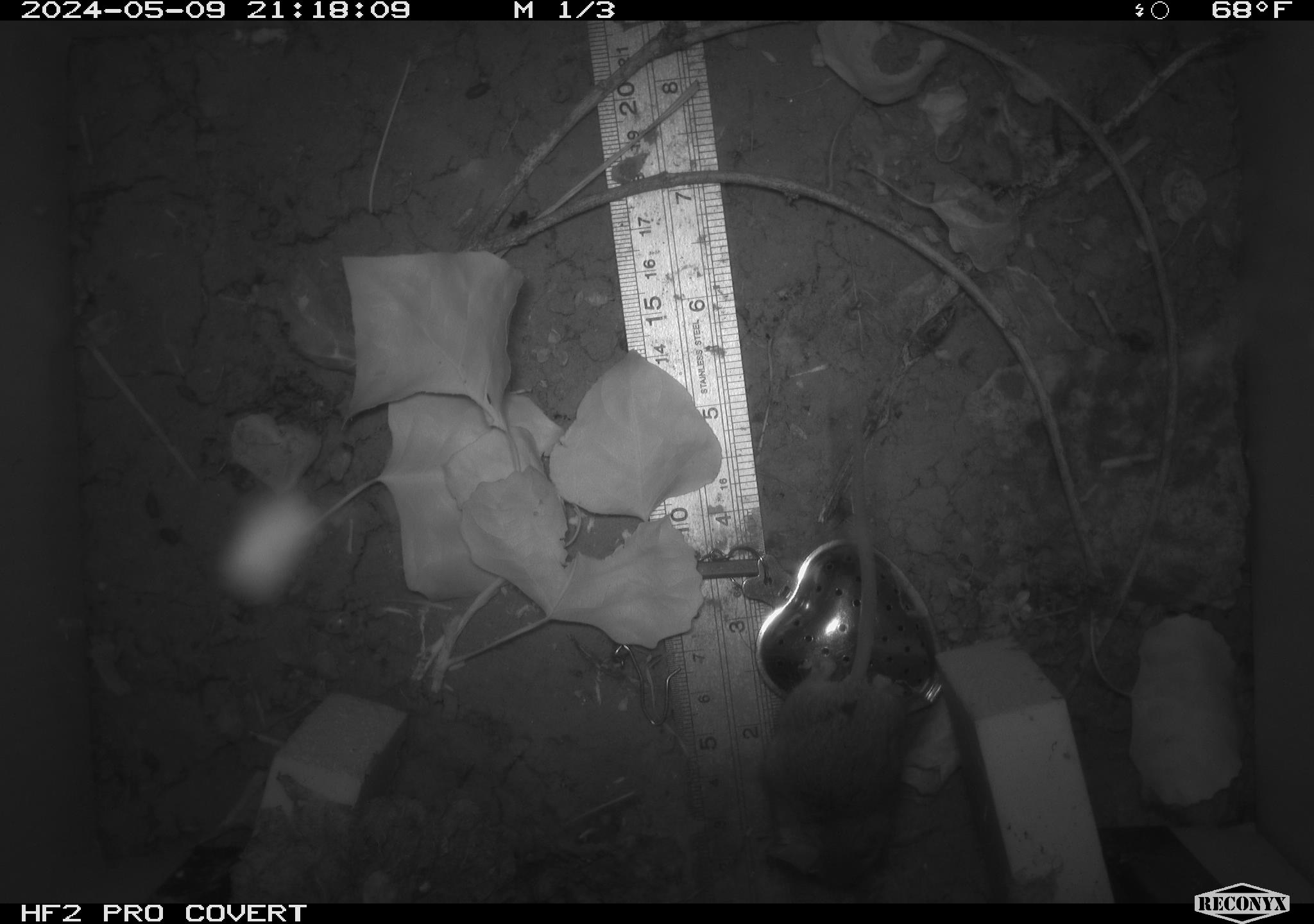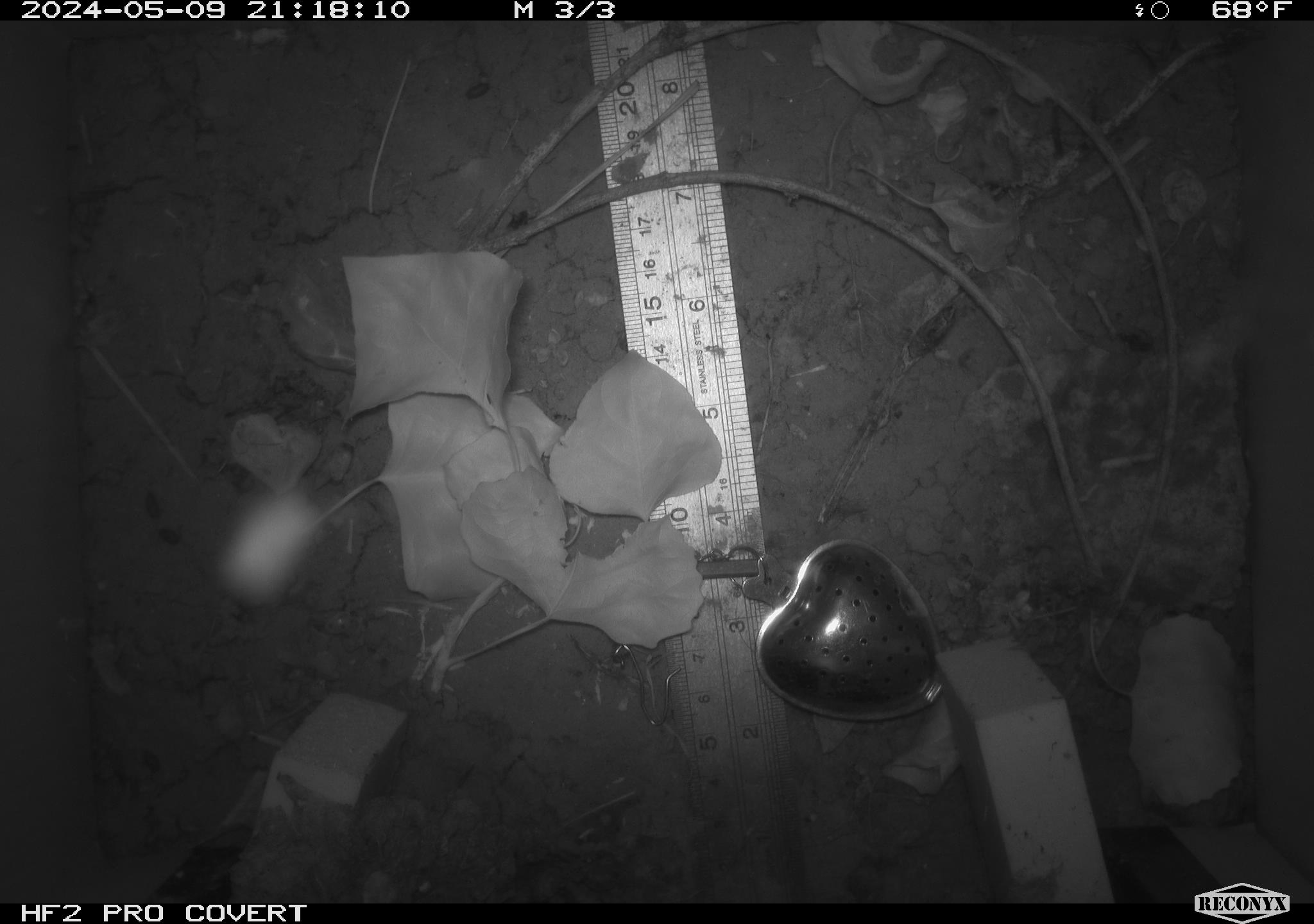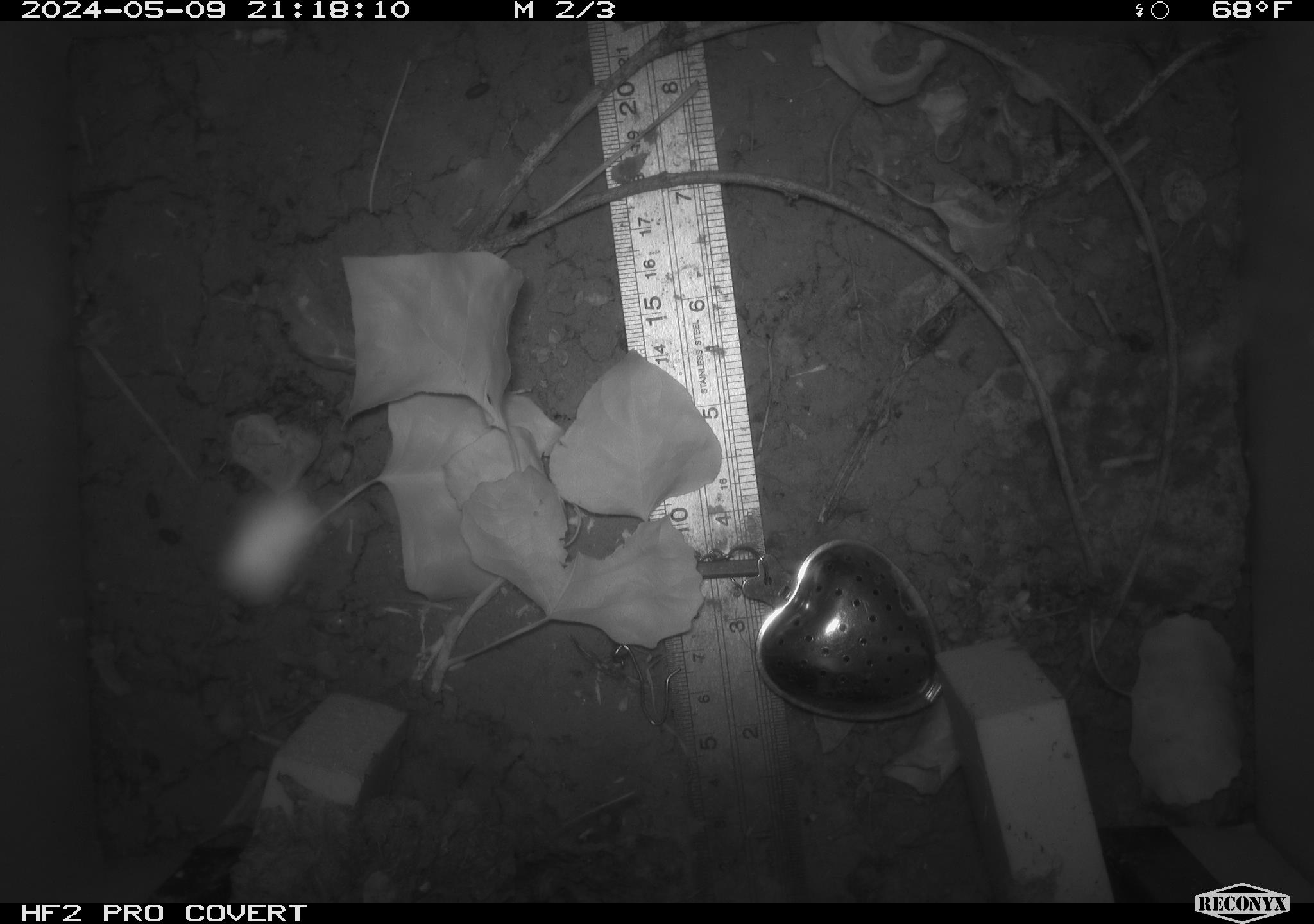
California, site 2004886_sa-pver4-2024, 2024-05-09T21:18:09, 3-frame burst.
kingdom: Animalia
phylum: Chordata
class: Mammalia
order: Rodentia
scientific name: Rodentia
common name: mouse species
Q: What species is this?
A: Mouse species (Rodentia).